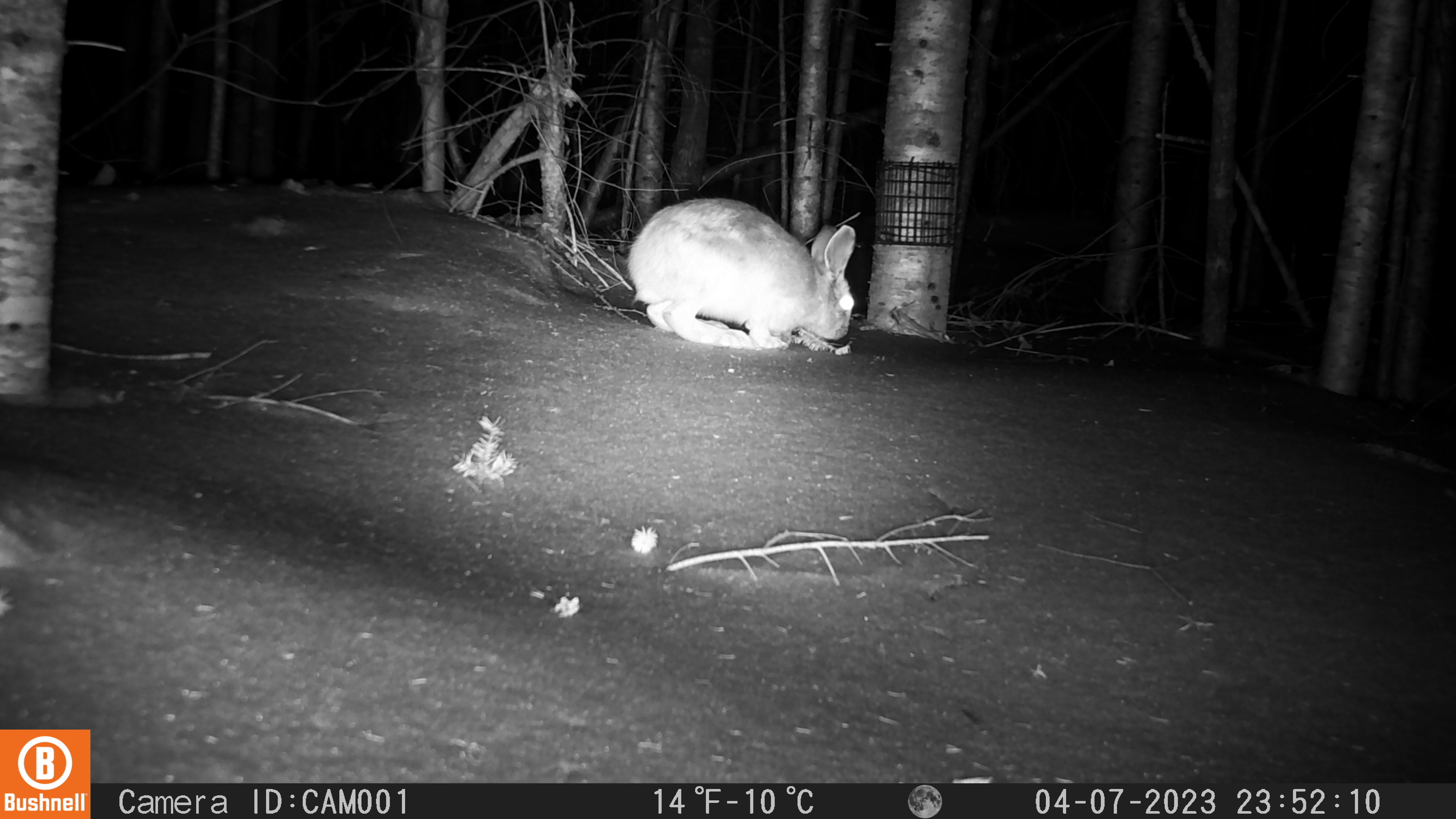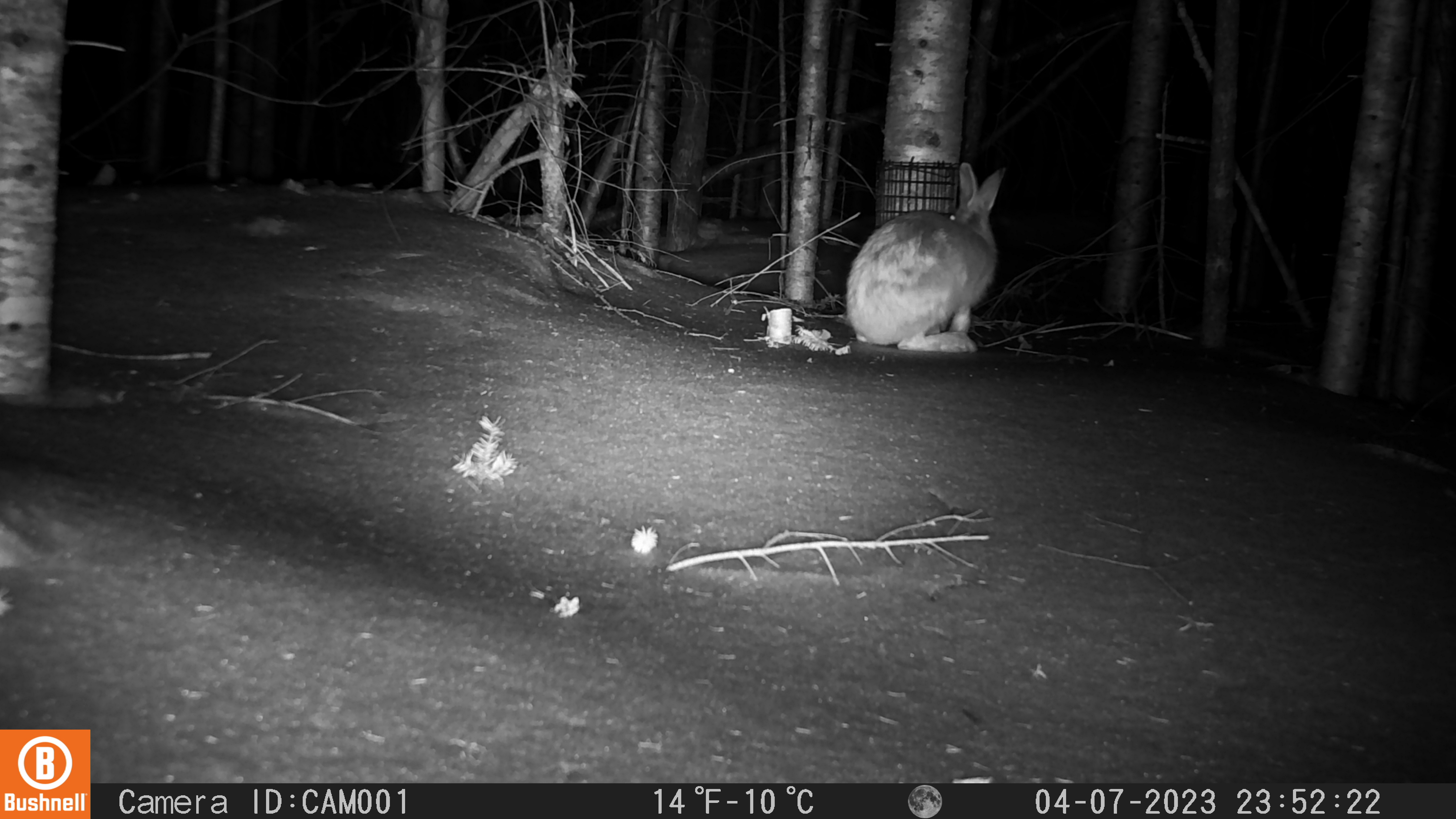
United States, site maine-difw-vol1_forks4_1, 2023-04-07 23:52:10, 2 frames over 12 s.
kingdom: Animalia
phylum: Chordata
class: Mammalia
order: Lagomorpha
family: Leporidae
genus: Lepus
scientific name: Lepus americanus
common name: snowshoe hare